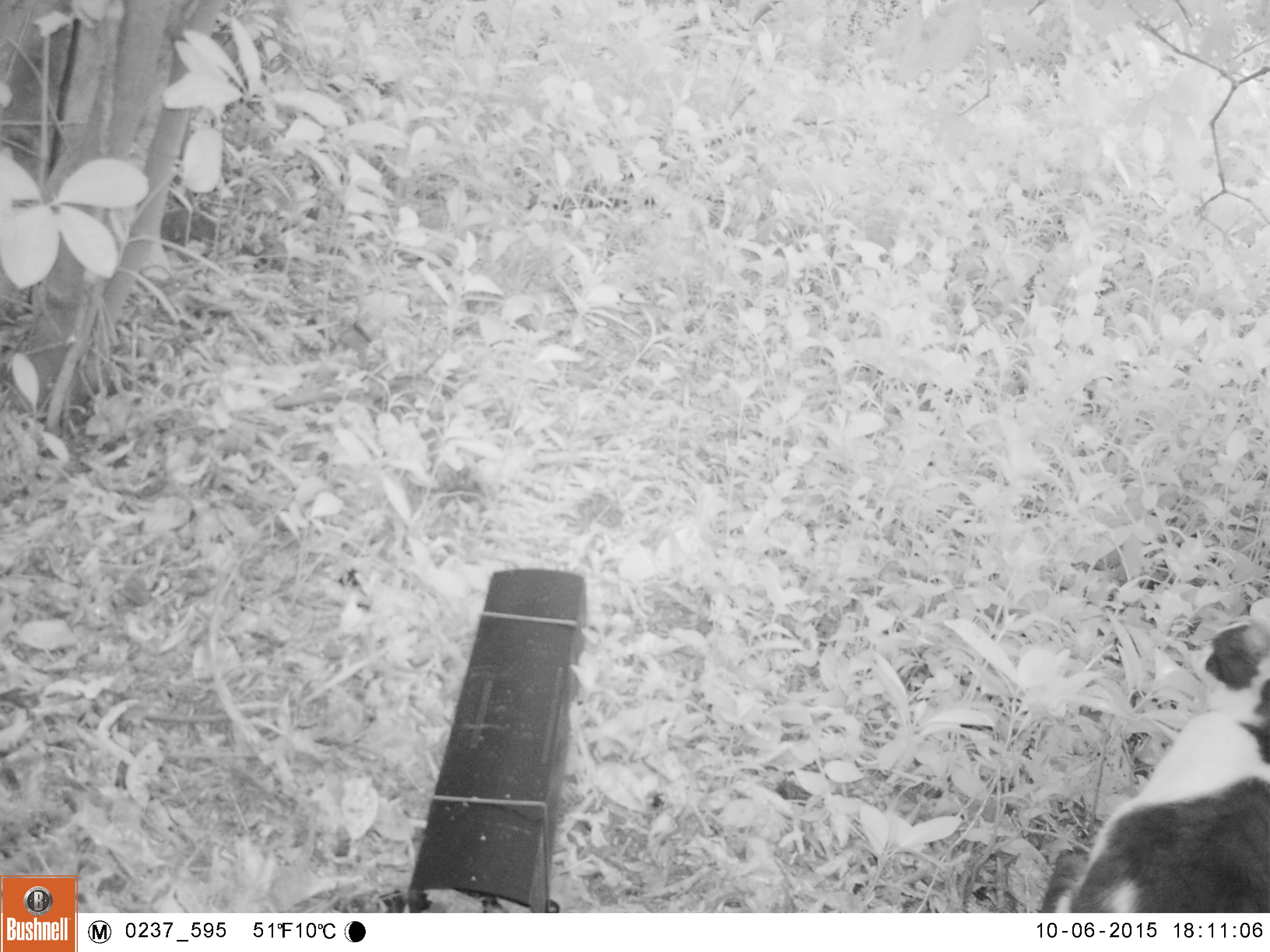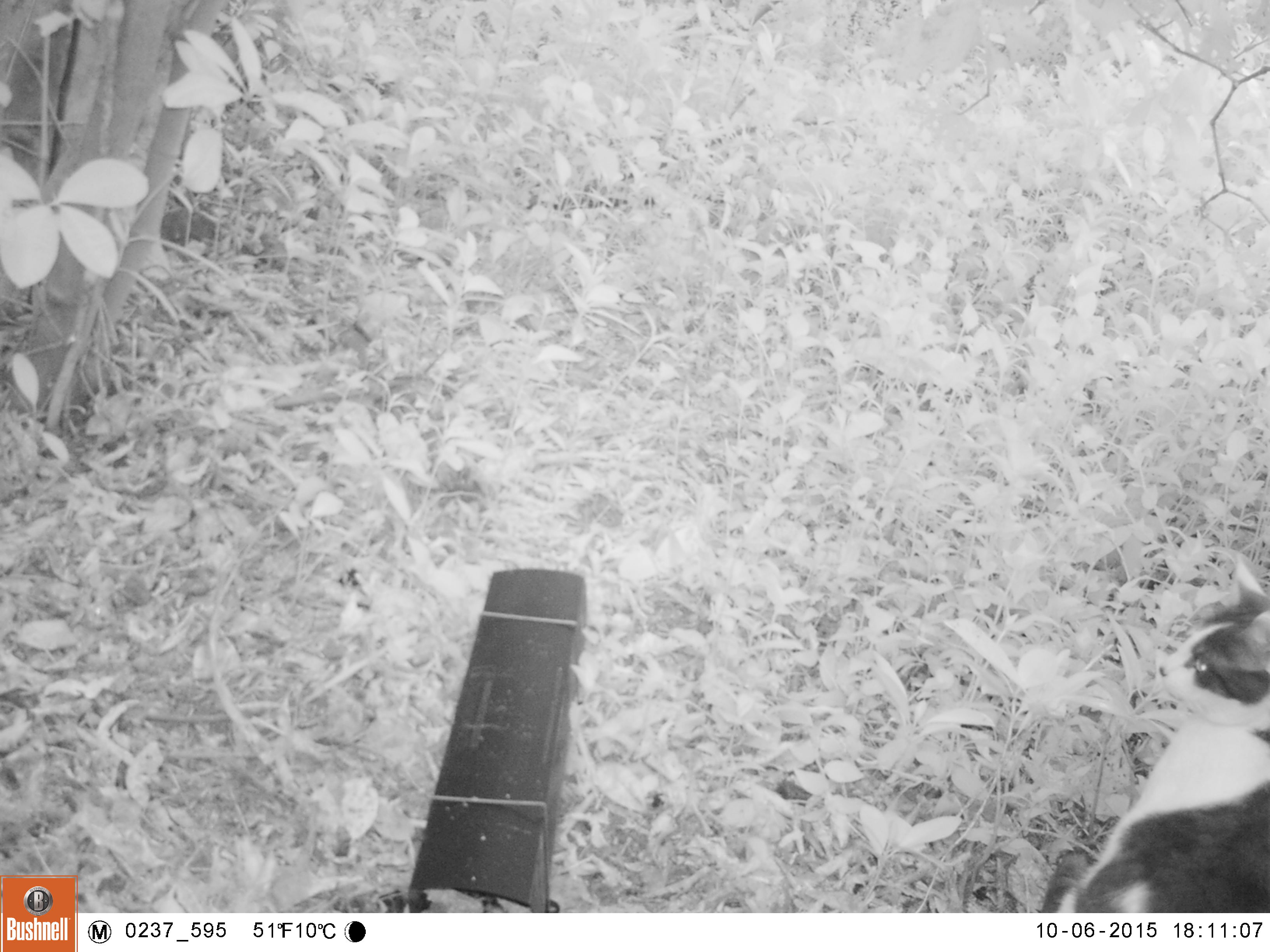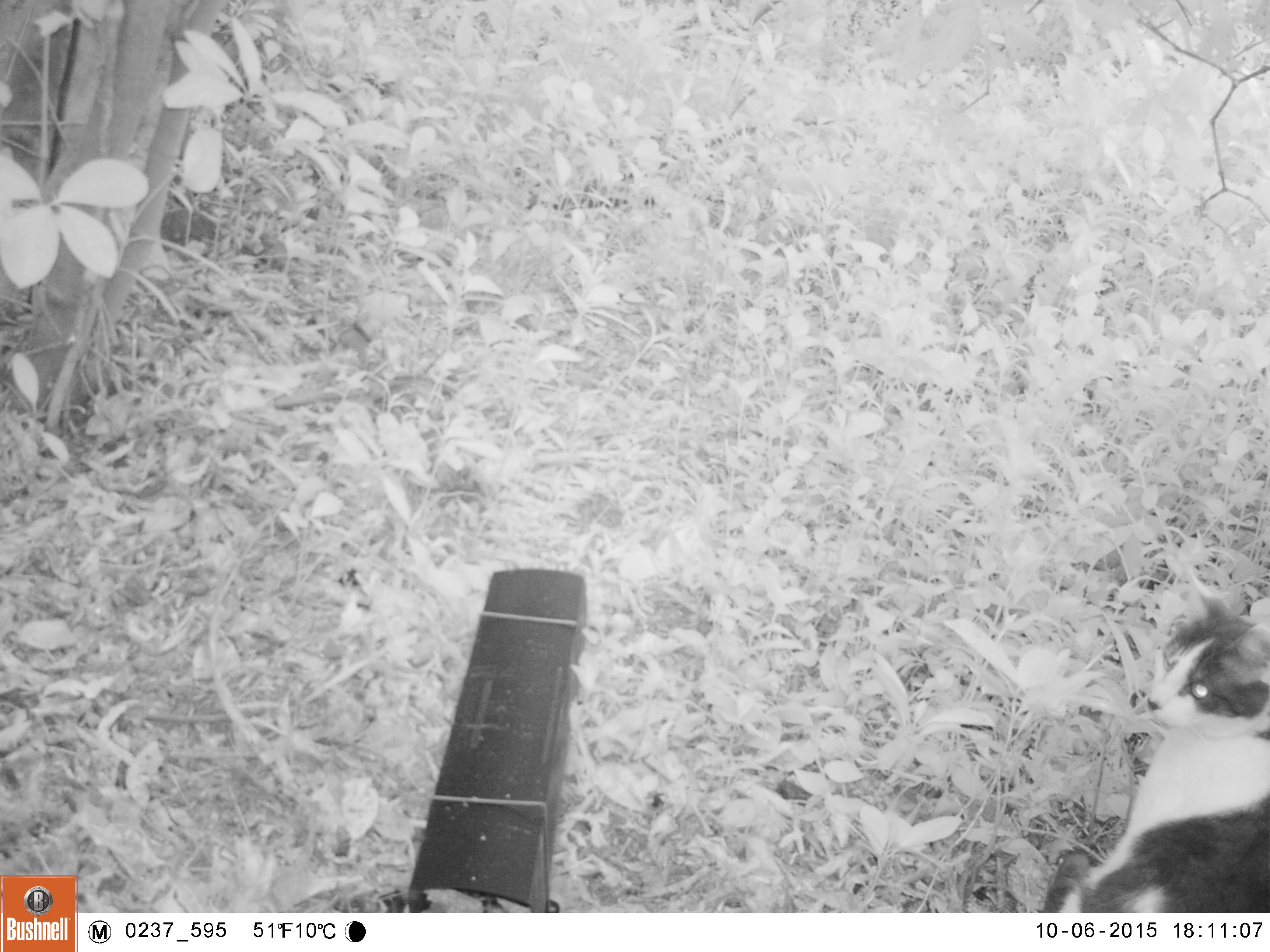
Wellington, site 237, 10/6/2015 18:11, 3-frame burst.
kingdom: Animalia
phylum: Chordata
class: Mammalia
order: Carnivora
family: Felidae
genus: Felis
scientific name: Felis catus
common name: cat